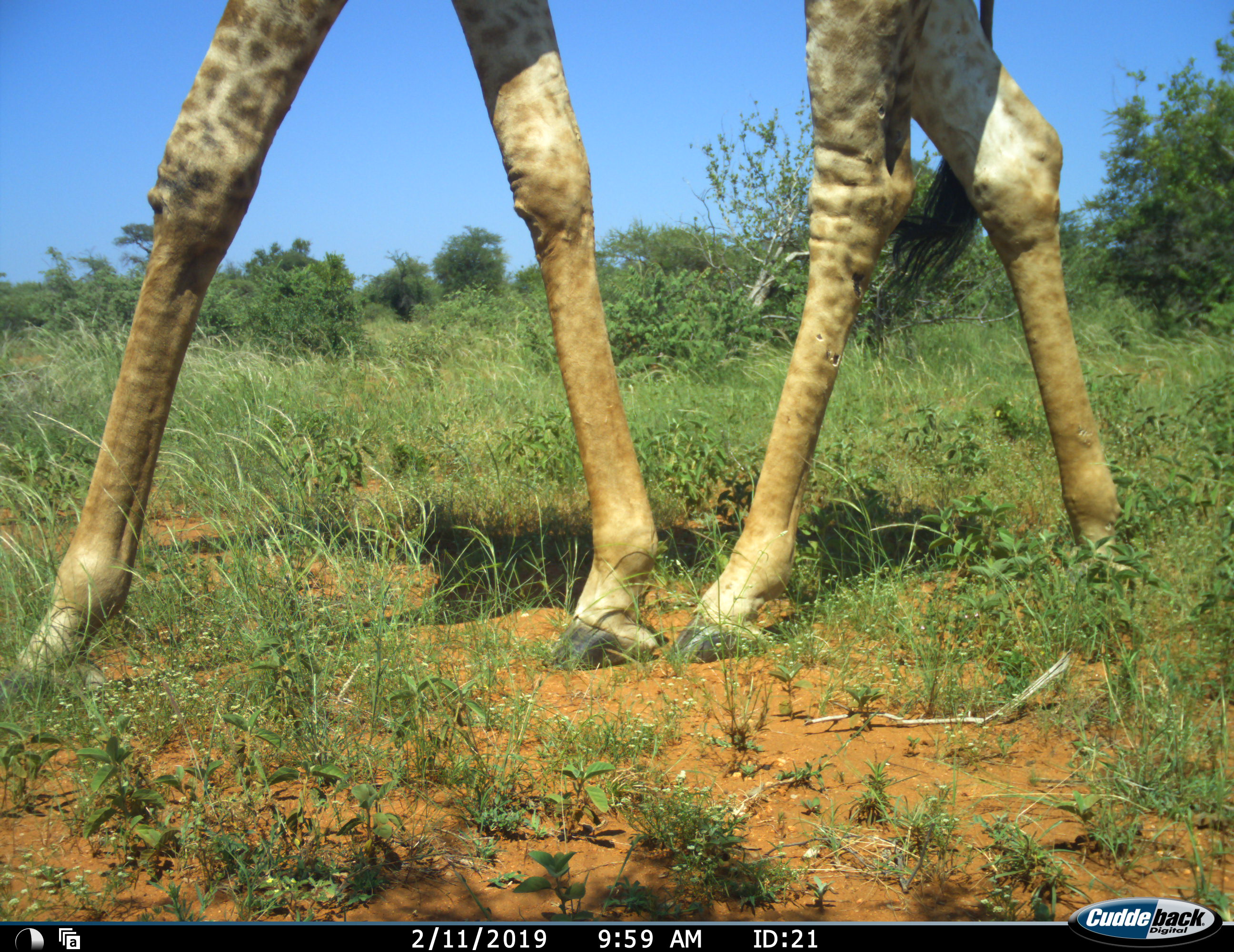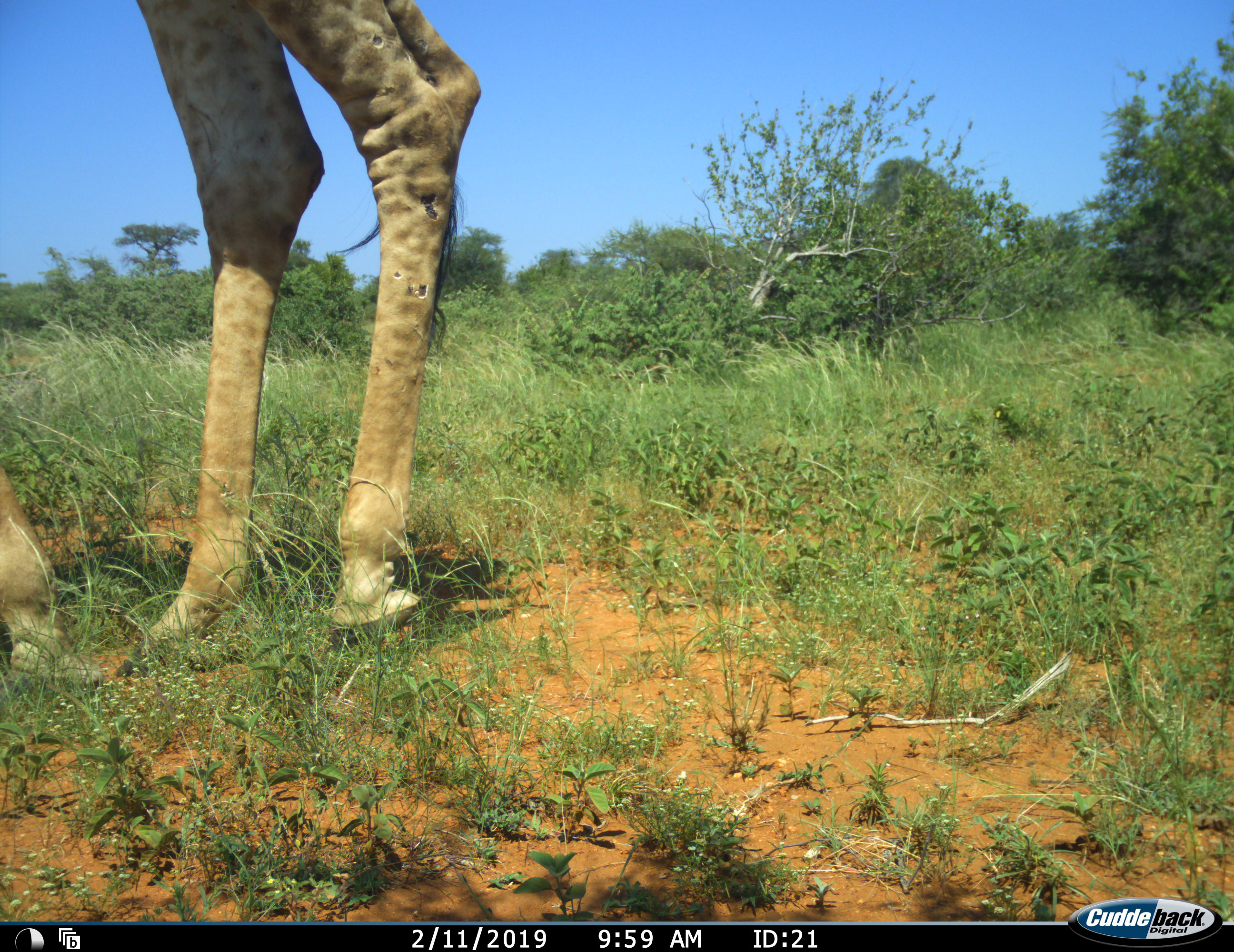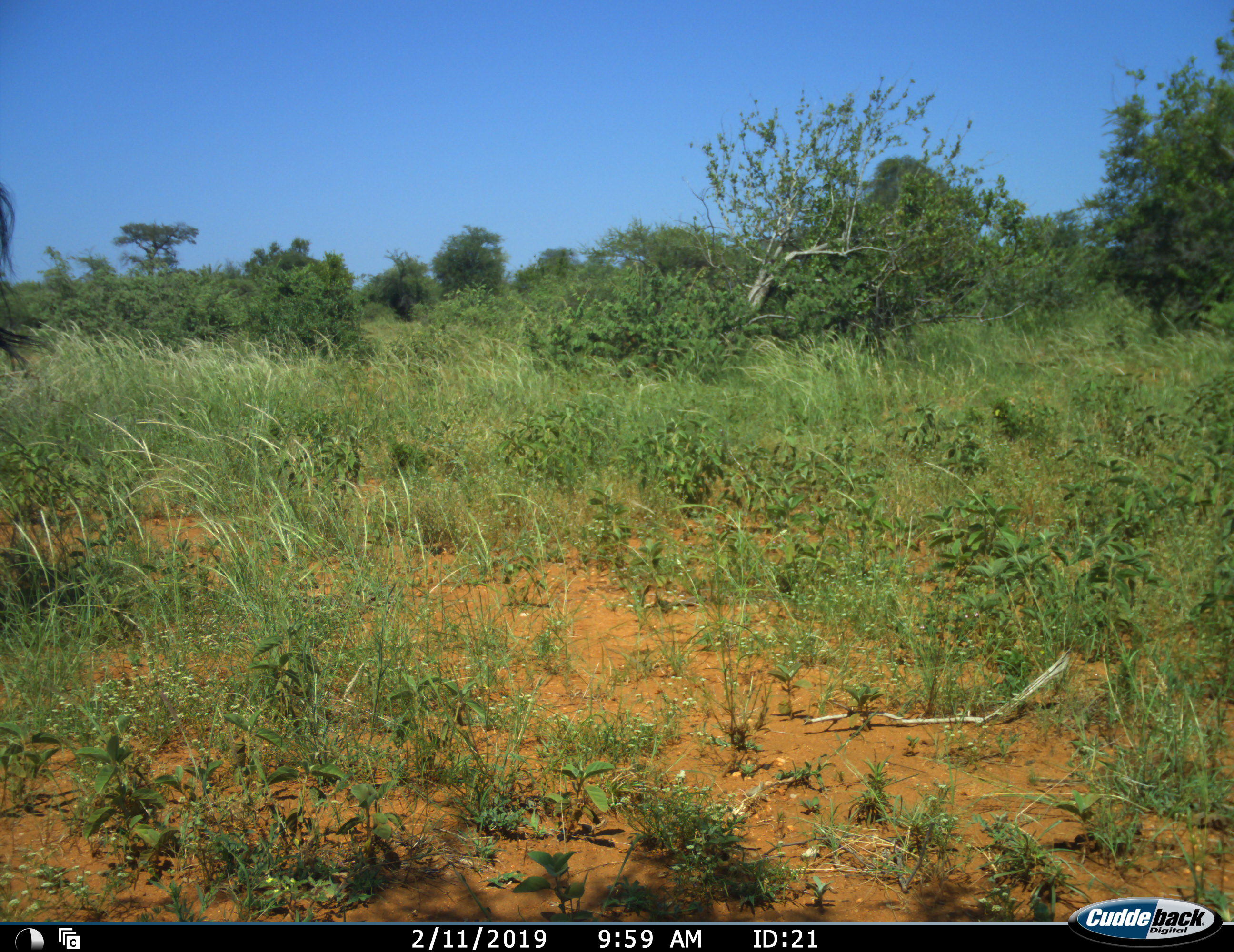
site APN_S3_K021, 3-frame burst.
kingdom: Animalia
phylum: Chordata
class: Mammalia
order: Artiodactyla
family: Giraffidae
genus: Giraffa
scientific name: Giraffa camelopardalis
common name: giraffe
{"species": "giraffe (Giraffa camelopardalis)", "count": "1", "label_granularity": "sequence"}